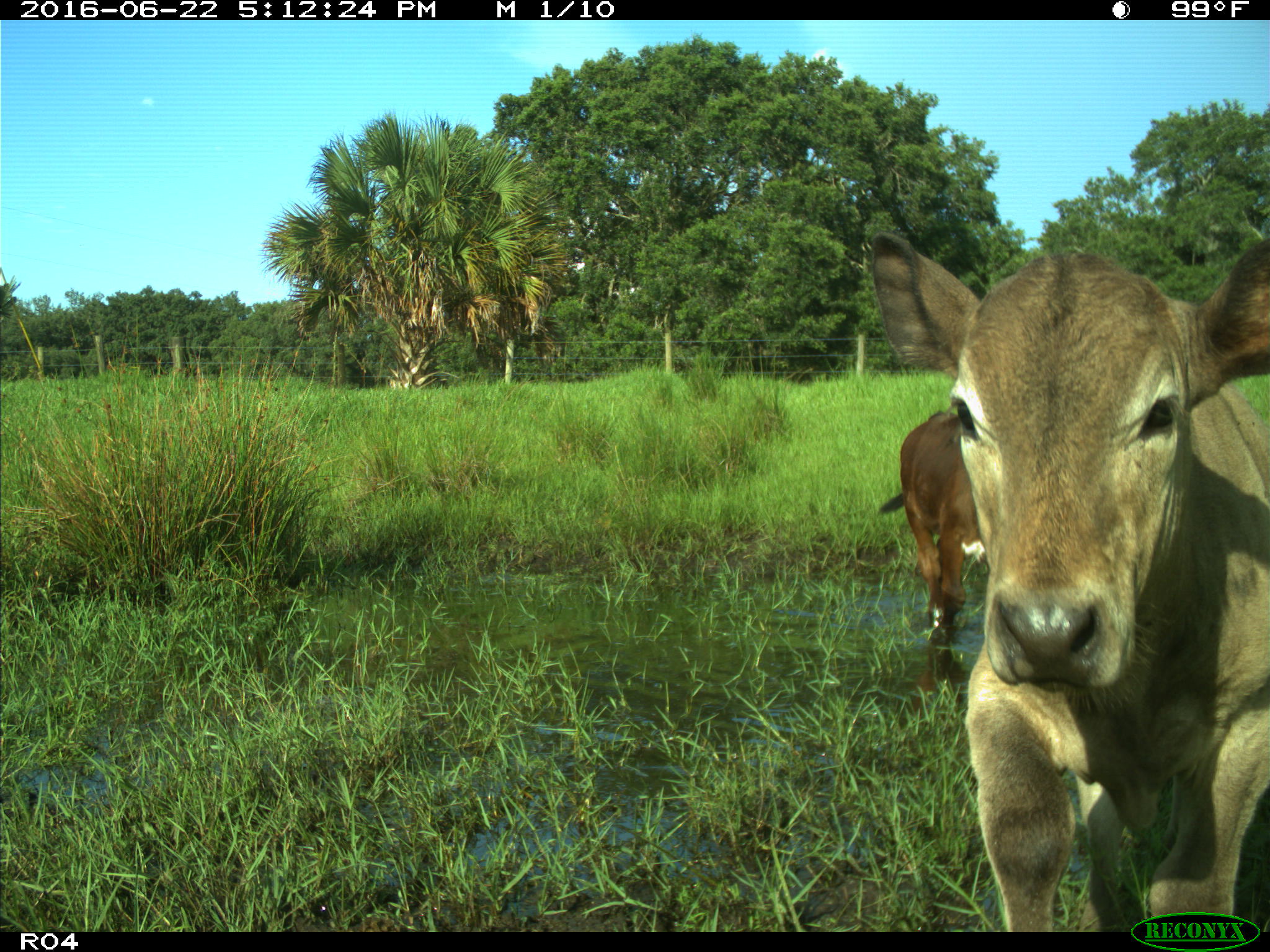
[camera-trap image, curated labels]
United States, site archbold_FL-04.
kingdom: Animalia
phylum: Chordata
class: Mammalia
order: Artiodactyla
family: Bovidae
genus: Bos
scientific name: Bos taurus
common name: domestic cow